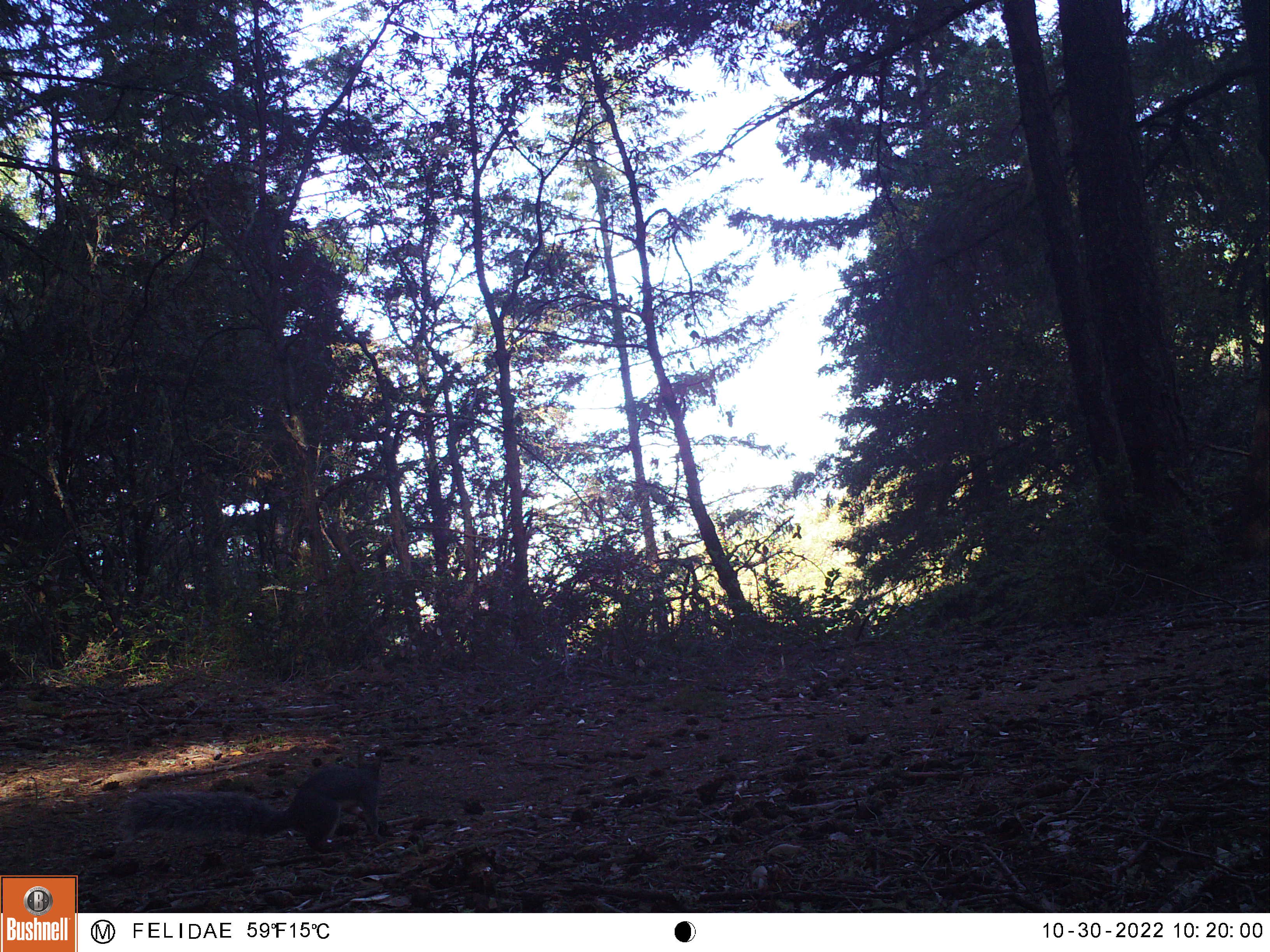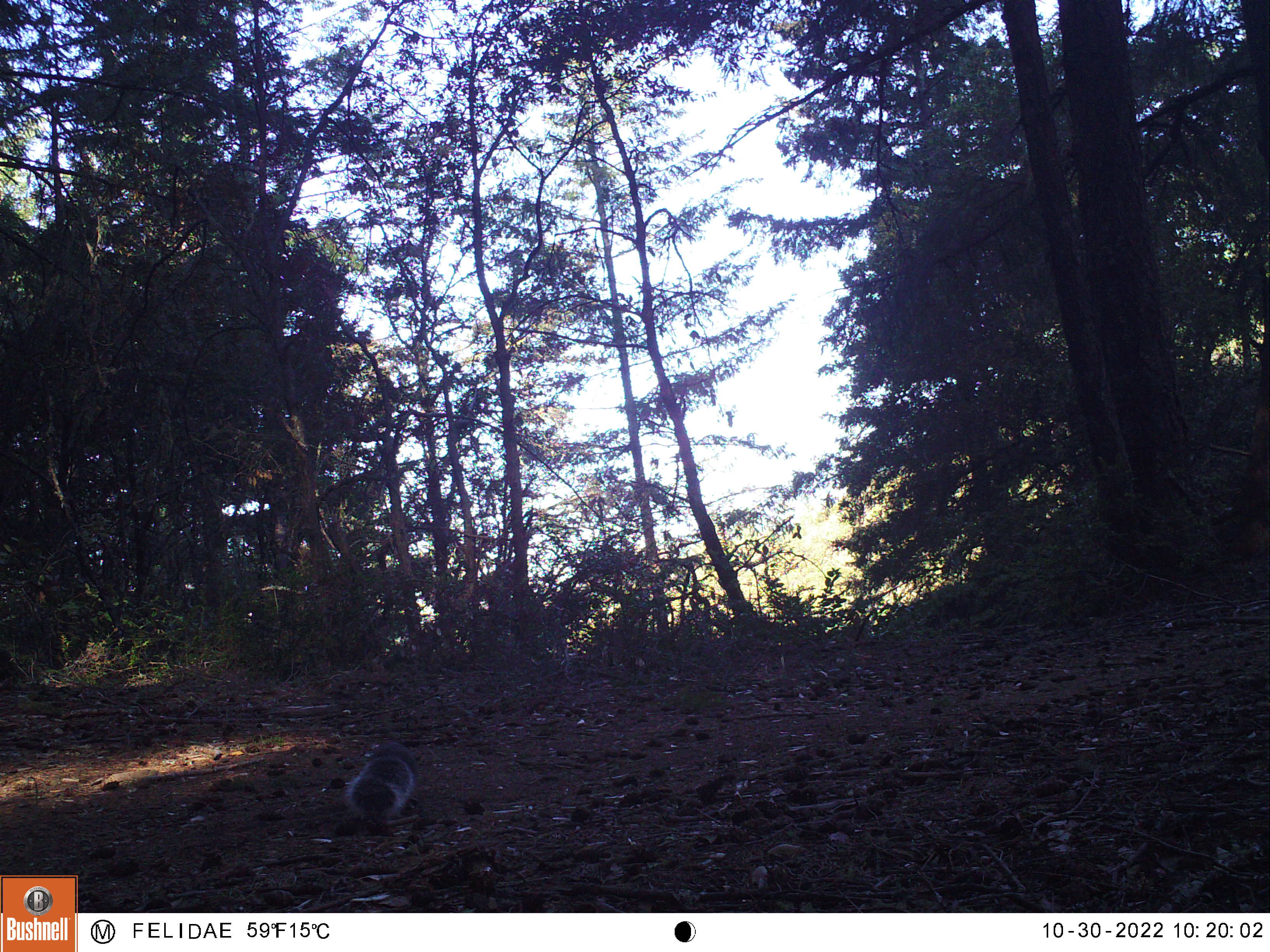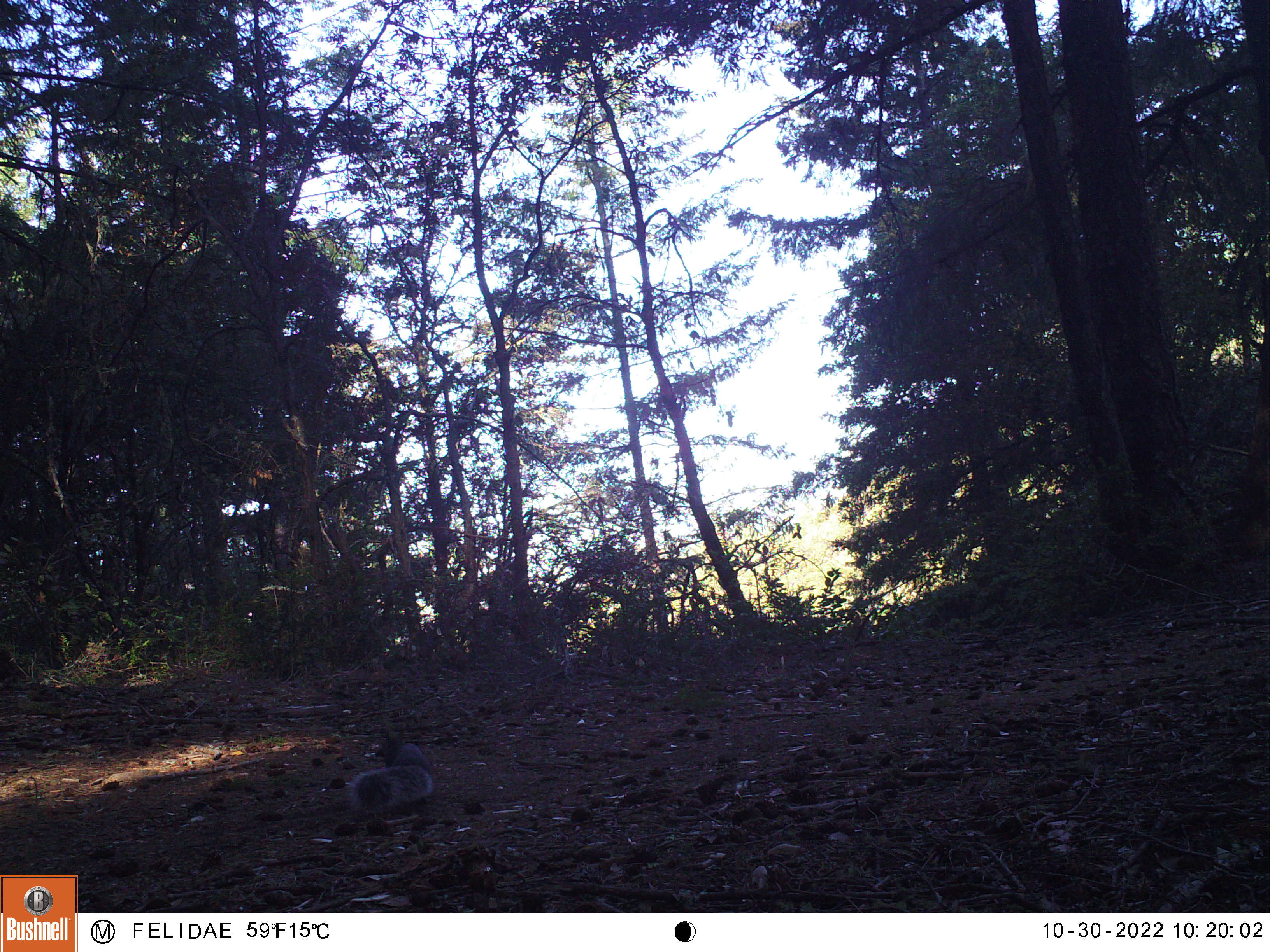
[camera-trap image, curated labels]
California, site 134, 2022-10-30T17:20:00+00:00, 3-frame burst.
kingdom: Animalia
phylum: Chordata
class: Mammalia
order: Rodentia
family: Sciuridae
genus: Sciurus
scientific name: Sciurus griseus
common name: western gray squirrel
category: western grey squirrel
Western grey squirrel (western gray squirrel) (Sciurus griseus).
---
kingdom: Animalia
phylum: Chordata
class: Mammalia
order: Rodentia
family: Sciuridae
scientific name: Sciuridae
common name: squirrel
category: unknown squirrel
Unknown squirrel (squirrel) (Sciuridae).